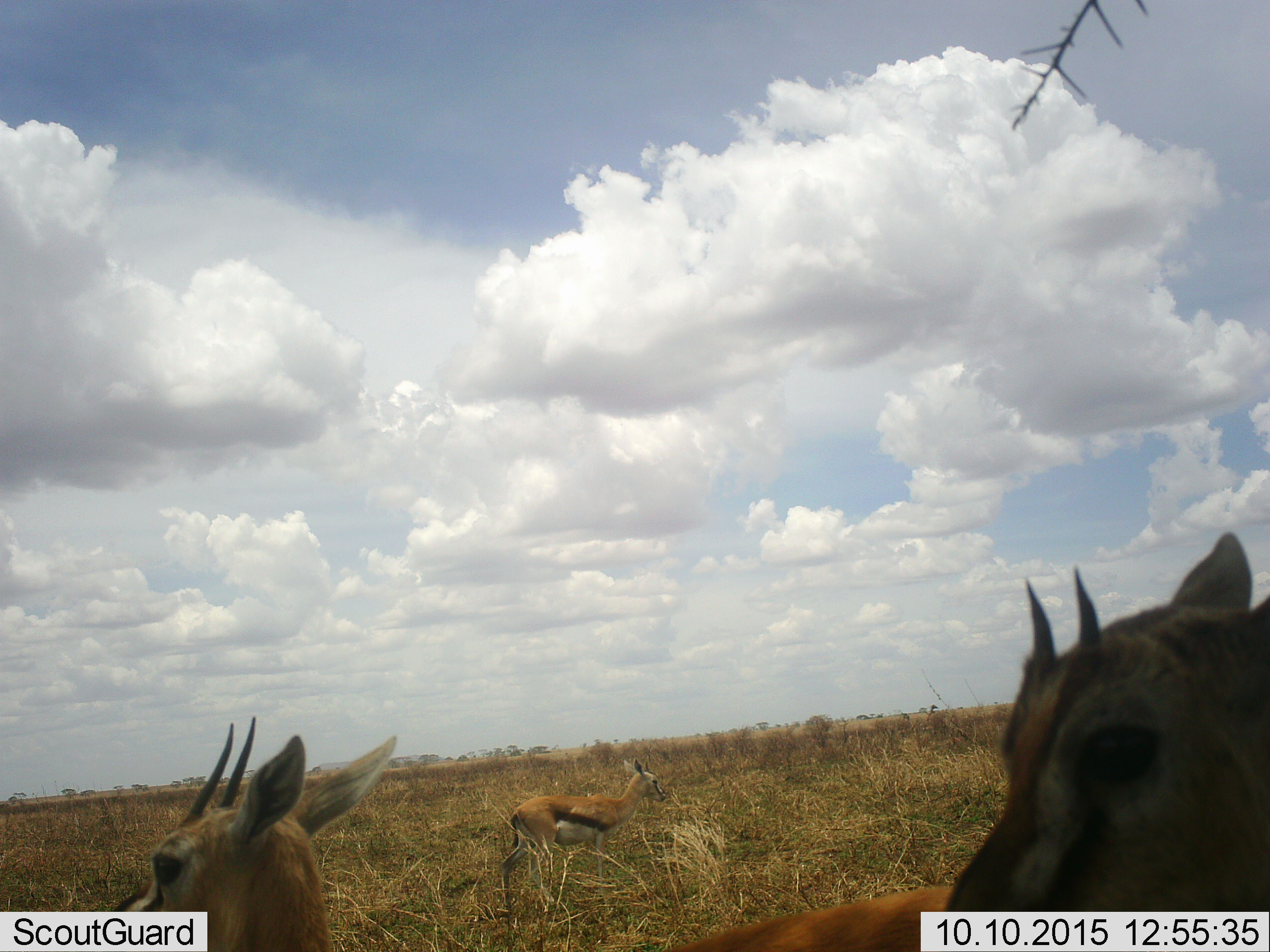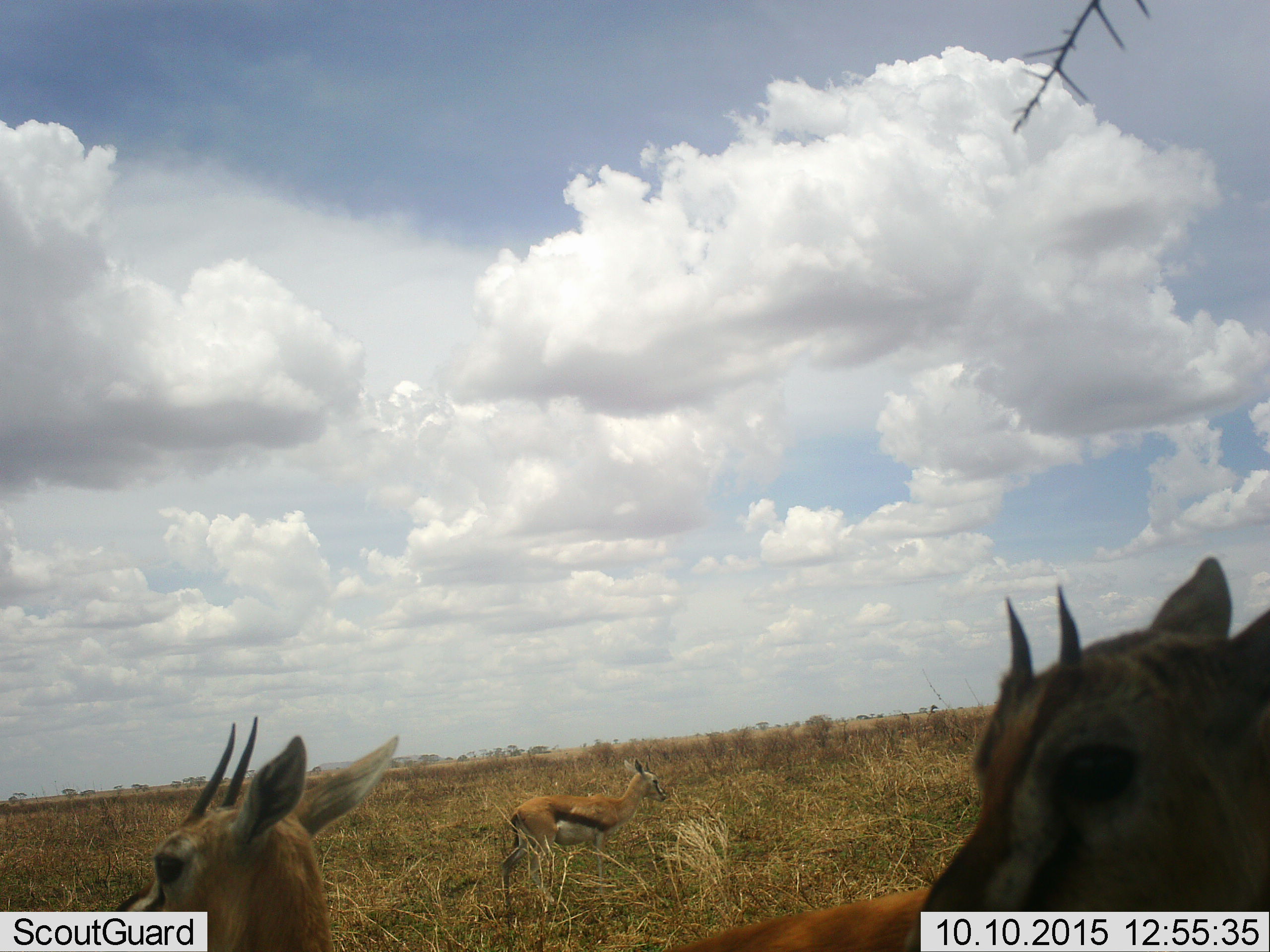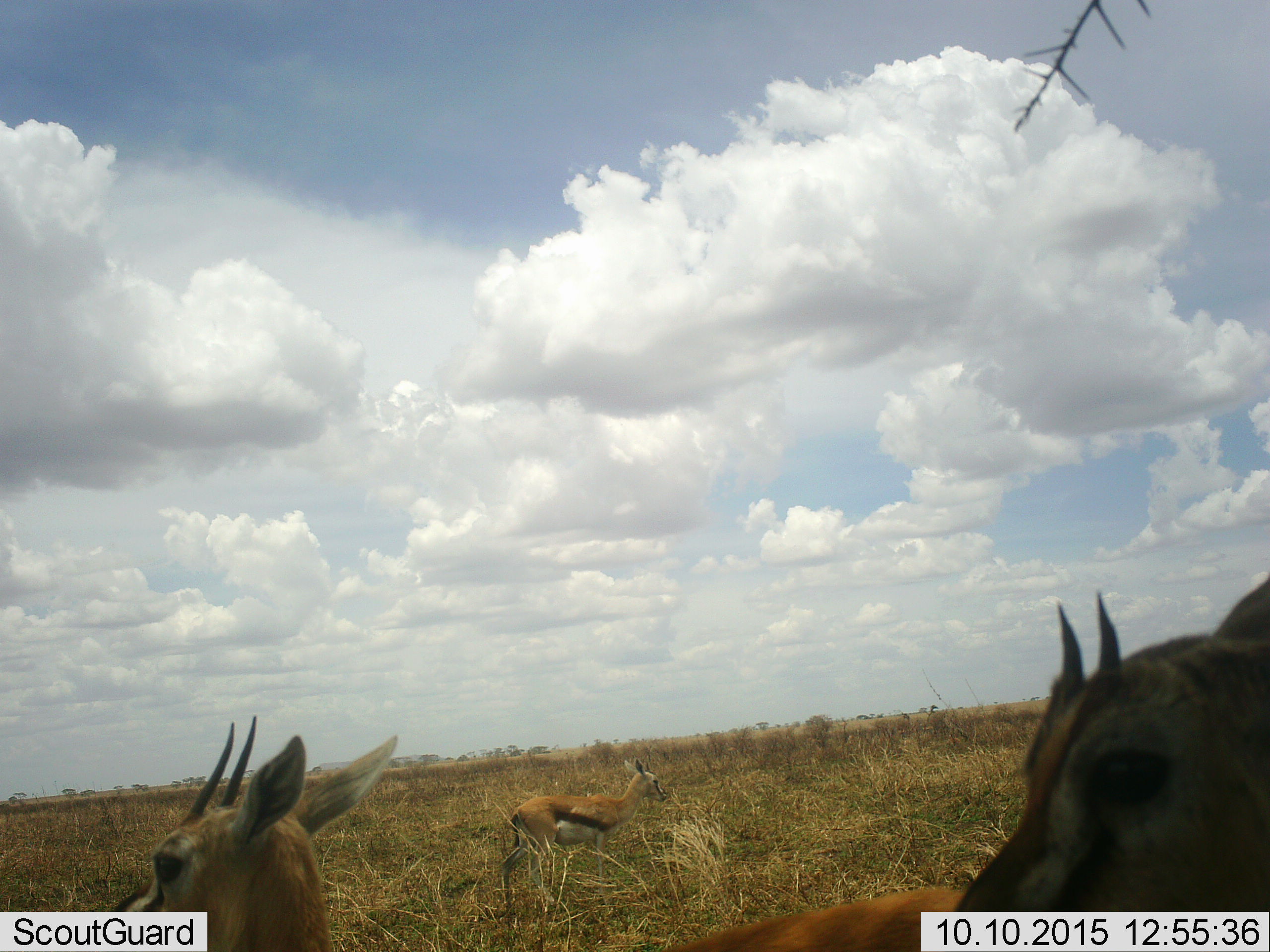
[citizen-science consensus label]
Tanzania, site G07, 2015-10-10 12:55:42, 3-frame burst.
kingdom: Animalia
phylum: Chordata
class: Mammalia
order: Artiodactyla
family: Bovidae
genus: Eudorcas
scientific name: Eudorcas thomsonii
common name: thomson's gazelle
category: gazellethomsons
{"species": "gazellethomsons (thomson's gazelle) (Eudorcas thomsonii)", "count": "3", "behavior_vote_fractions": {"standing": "90%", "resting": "0%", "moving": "20%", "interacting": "0%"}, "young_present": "20%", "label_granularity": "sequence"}